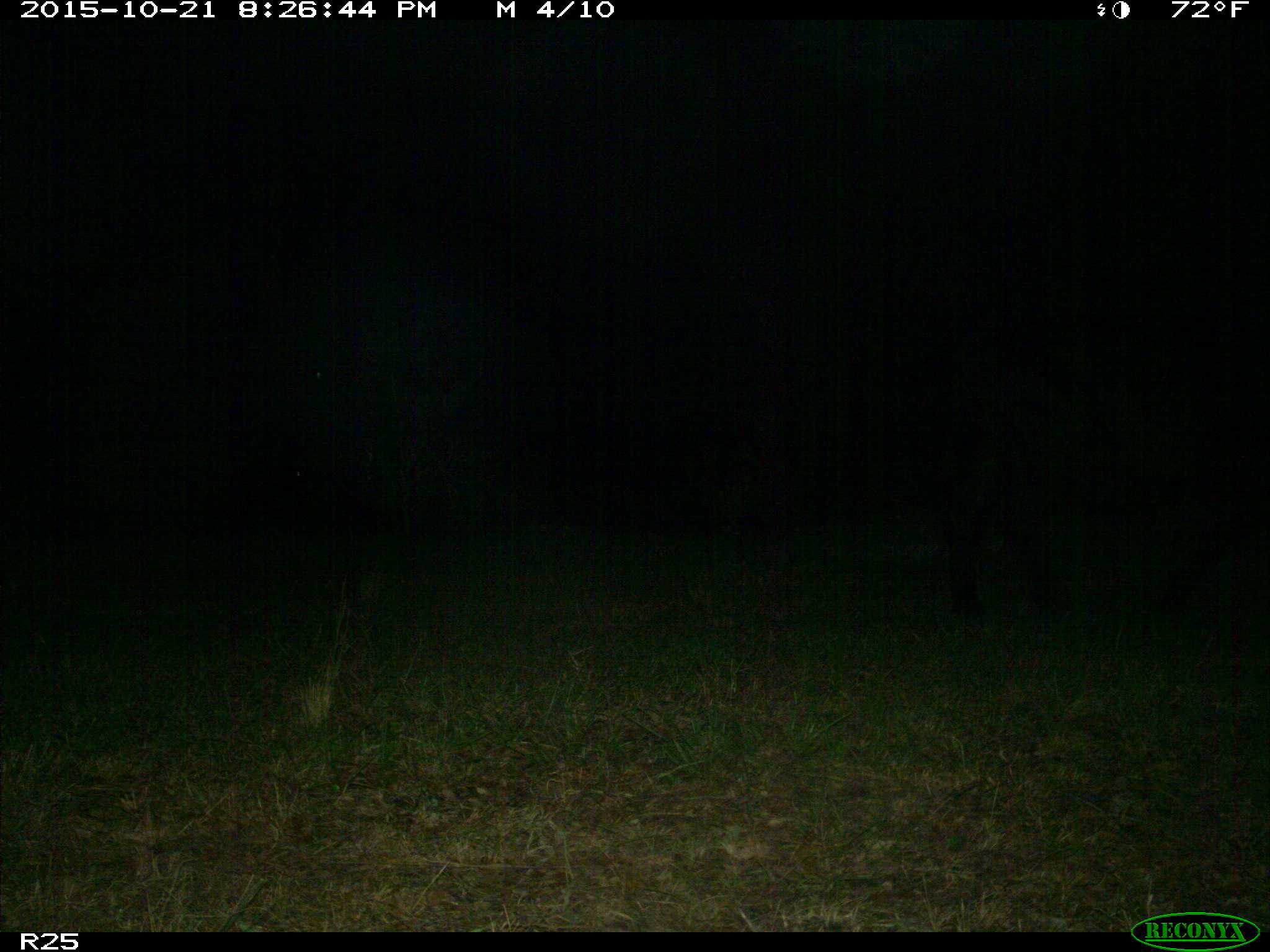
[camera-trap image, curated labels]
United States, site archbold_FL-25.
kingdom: Animalia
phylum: Chordata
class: Mammalia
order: Artiodactyla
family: Bovidae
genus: Bos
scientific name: Bos taurus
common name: domestic cow